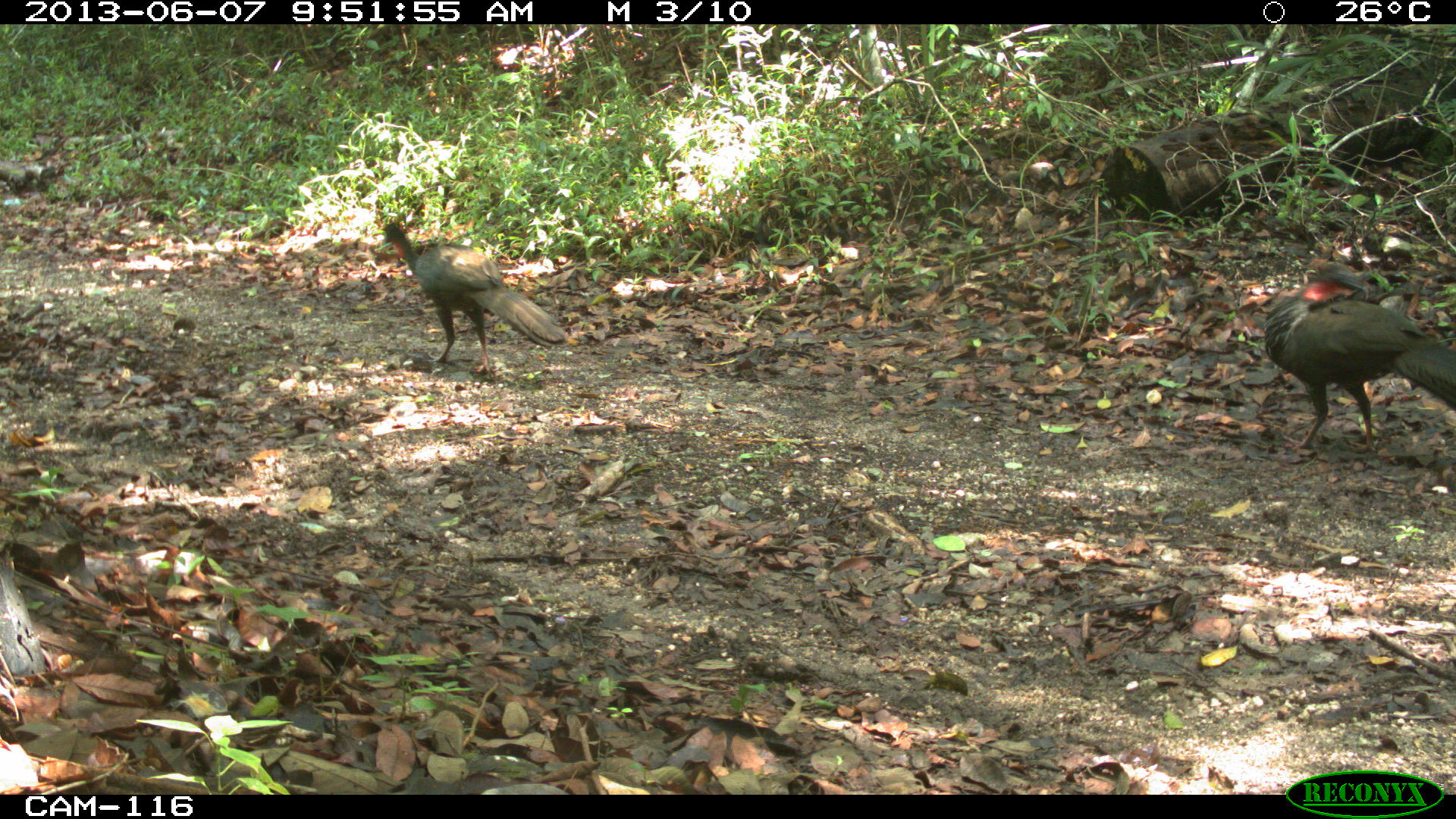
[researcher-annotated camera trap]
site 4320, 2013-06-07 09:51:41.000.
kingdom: Animalia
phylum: Chordata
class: Aves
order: Galliformes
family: Cracidae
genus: Penelope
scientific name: Penelope purpurascens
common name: crested guan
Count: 2.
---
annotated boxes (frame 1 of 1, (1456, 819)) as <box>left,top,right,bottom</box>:
penelope purpurascens: <box>1260,265,1455,458</box>; <box>377,218,566,375</box>